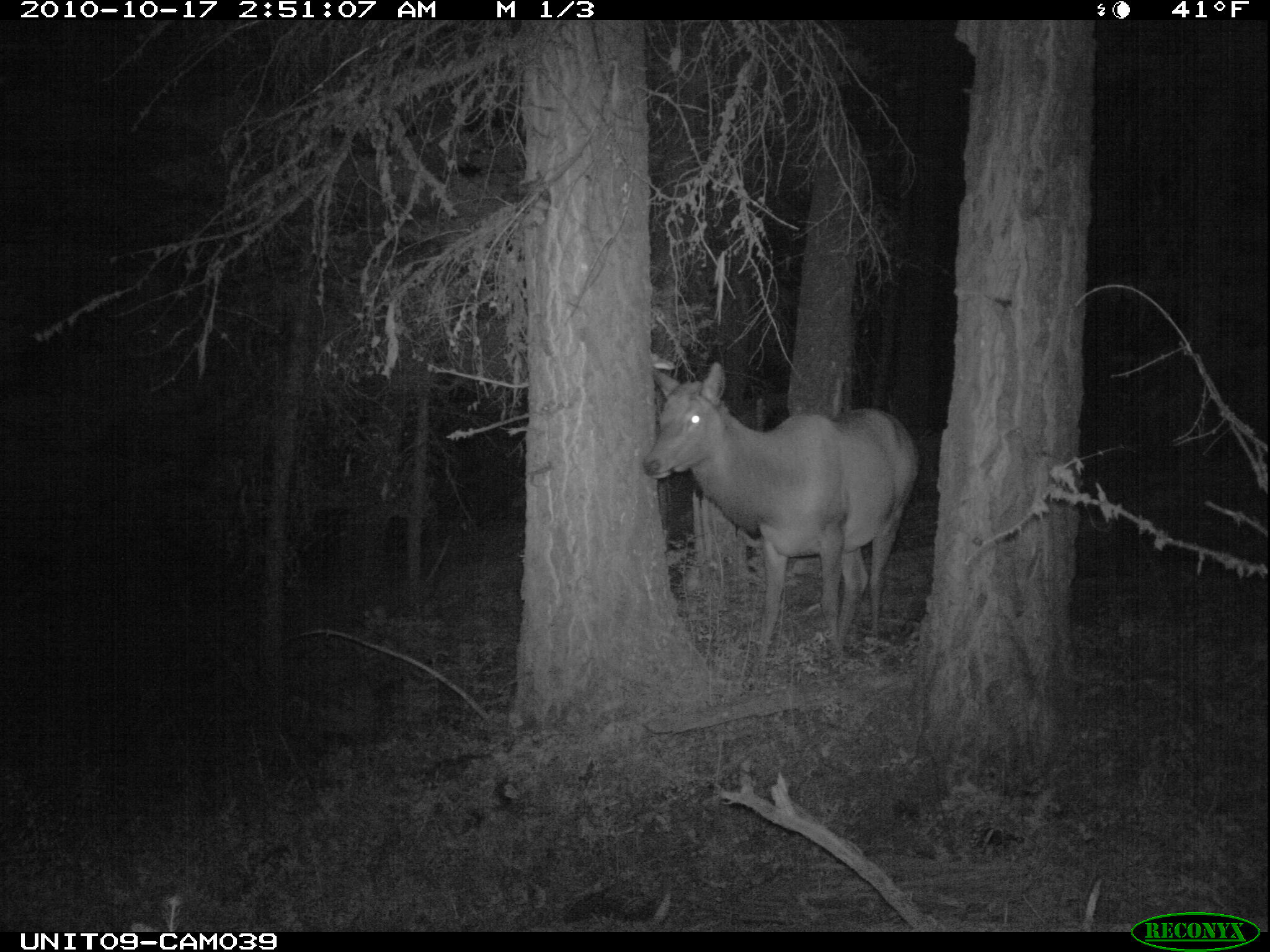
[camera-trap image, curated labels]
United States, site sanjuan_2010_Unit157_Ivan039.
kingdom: Animalia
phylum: Chordata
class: Mammalia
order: Artiodactyla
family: Cervidae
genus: Cervus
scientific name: Cervus elaphus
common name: red deer